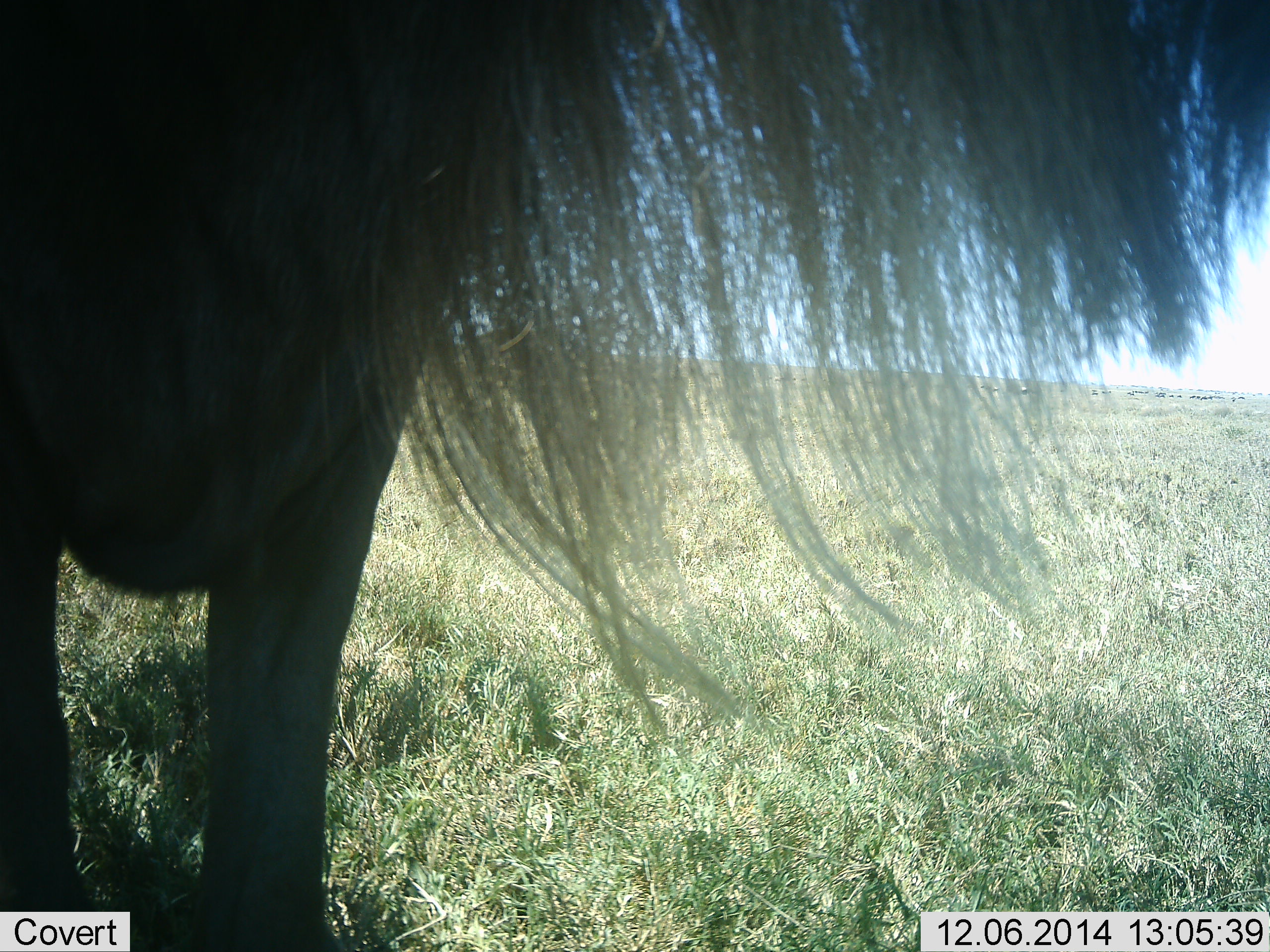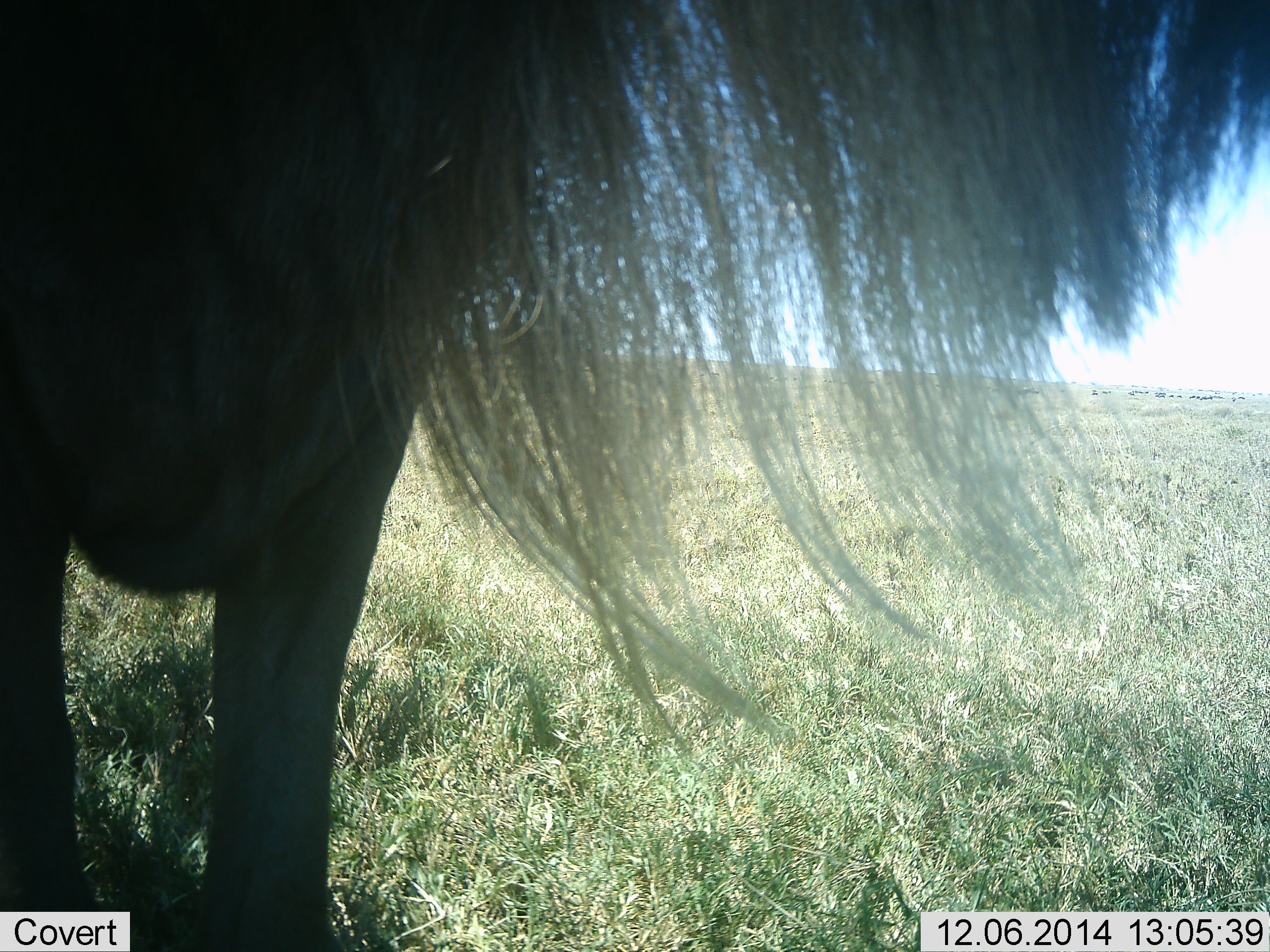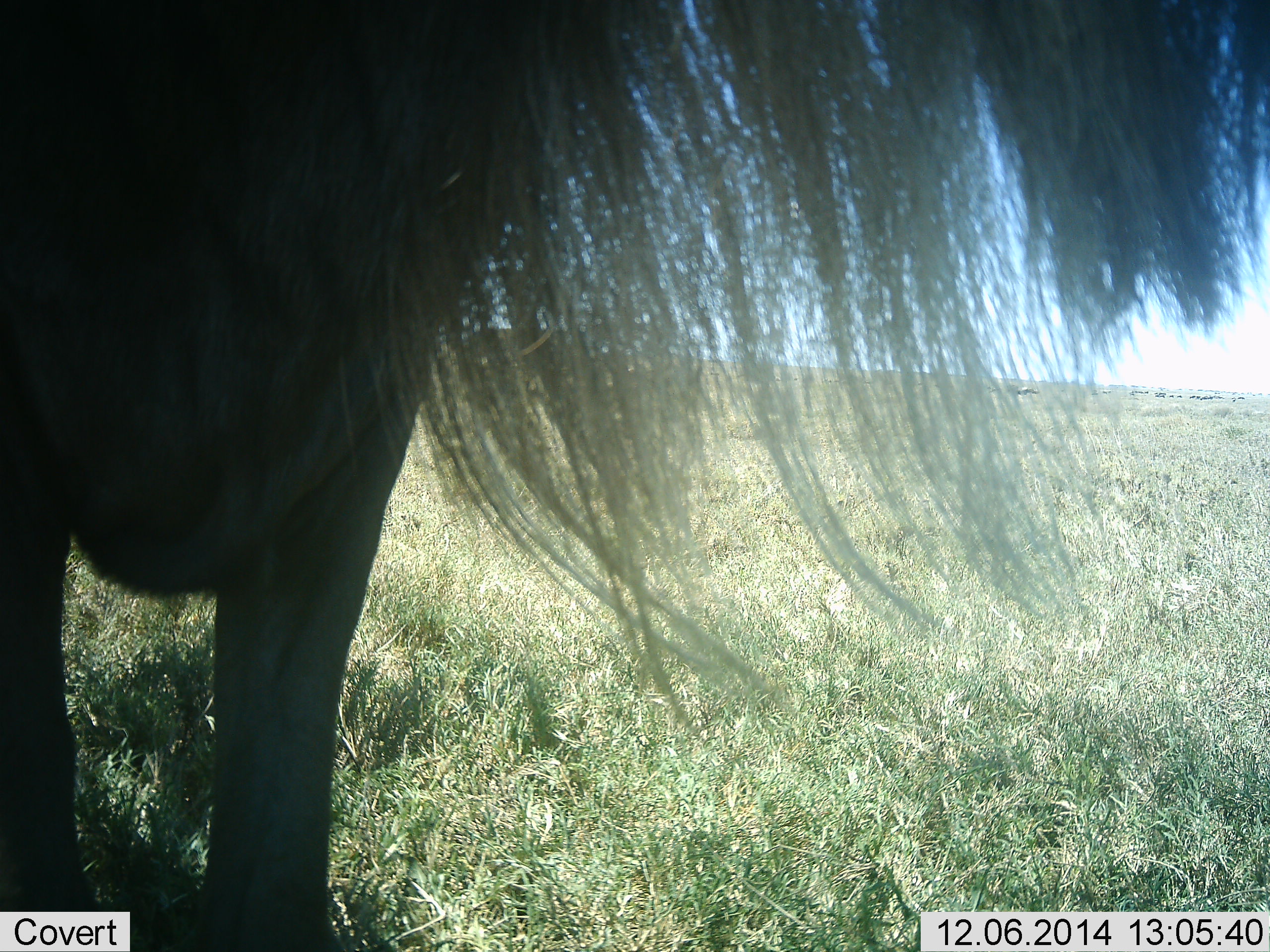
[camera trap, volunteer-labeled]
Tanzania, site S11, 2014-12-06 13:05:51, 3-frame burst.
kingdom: Animalia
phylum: Chordata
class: Mammalia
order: Artiodactyla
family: Bovidae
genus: Connochaetes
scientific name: Connochaetes taurinus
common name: blue wildebeest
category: wildebeest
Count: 1.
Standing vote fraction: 100%.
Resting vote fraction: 0%.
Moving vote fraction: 0%.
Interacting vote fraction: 0%.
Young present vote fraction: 0%.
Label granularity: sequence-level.